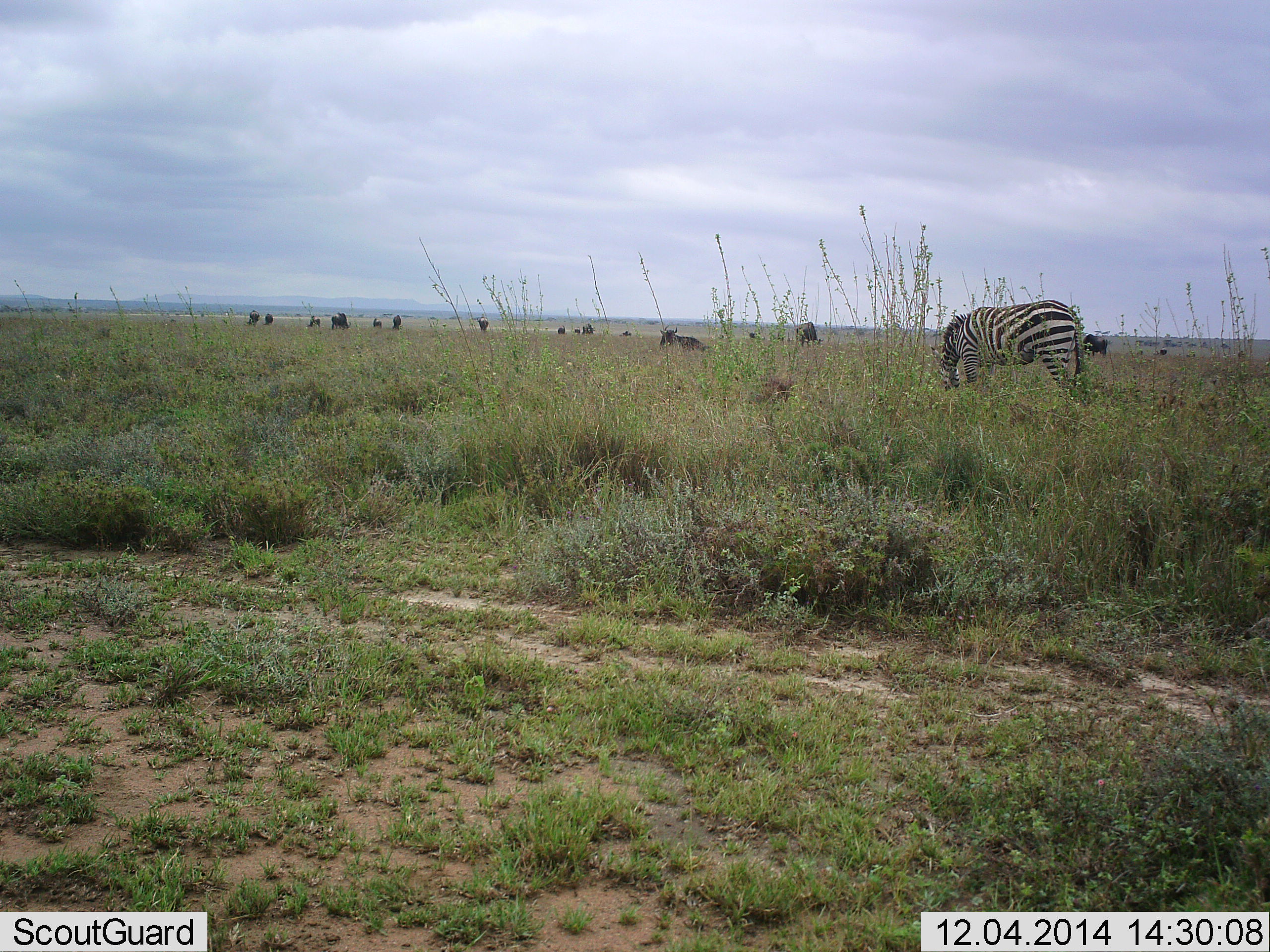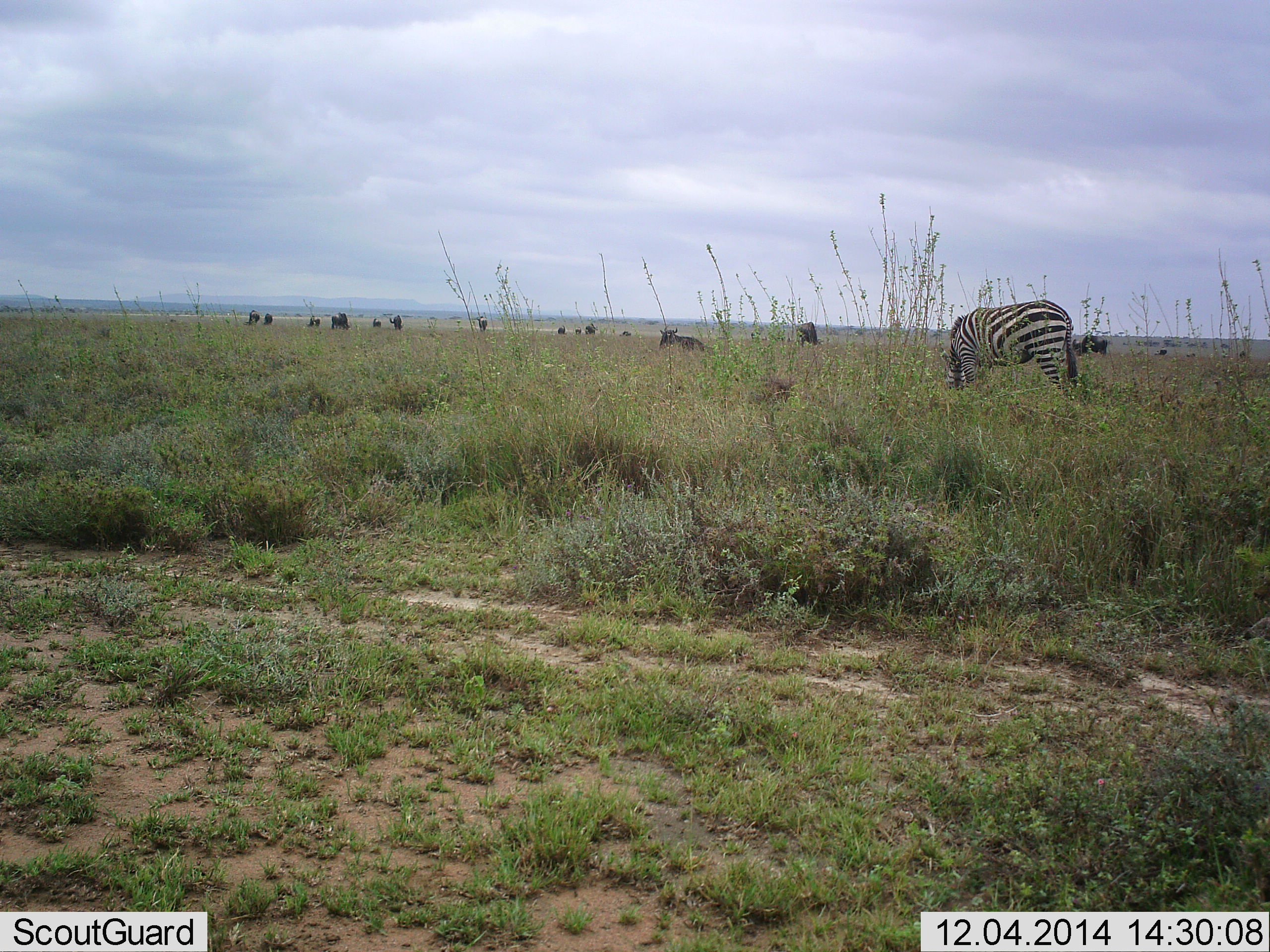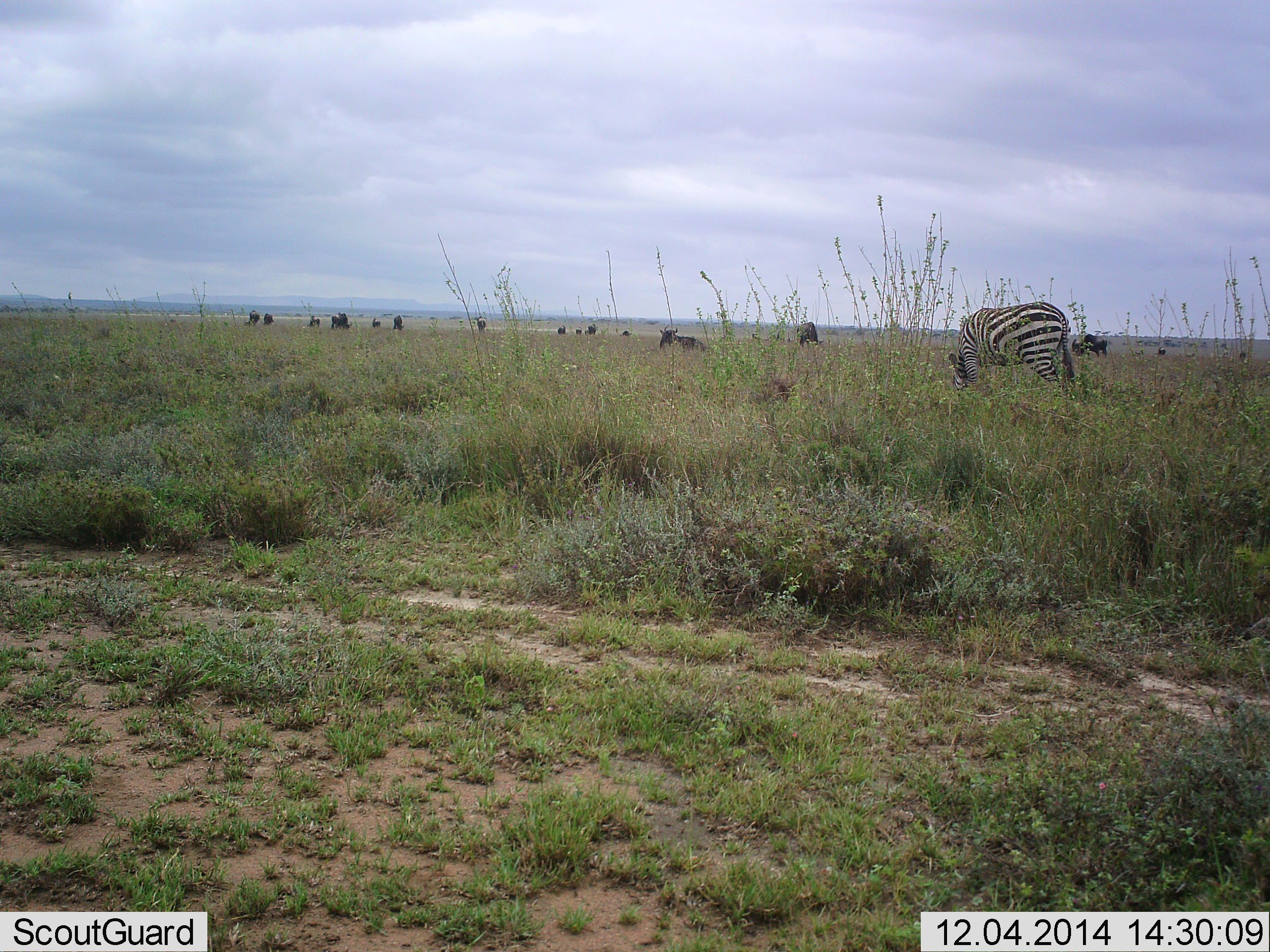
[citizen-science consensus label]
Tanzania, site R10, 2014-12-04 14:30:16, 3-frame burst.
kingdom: Animalia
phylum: Chordata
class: Mammalia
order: Artiodactyla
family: Bovidae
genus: Connochaetes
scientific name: Connochaetes taurinus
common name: blue wildebeest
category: wildebeest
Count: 11-50.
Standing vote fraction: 60%.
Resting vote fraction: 60%.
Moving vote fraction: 0%.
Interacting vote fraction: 0%.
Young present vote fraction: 0%.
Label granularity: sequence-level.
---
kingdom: Animalia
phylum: Chordata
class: Mammalia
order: Perissodactyla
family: Equidae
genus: Equus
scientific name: Equus quagga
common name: plains zebra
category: zebra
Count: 1.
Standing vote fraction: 23%.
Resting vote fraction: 0%.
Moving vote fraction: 0%.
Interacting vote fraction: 0%.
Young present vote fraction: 0%.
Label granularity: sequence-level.